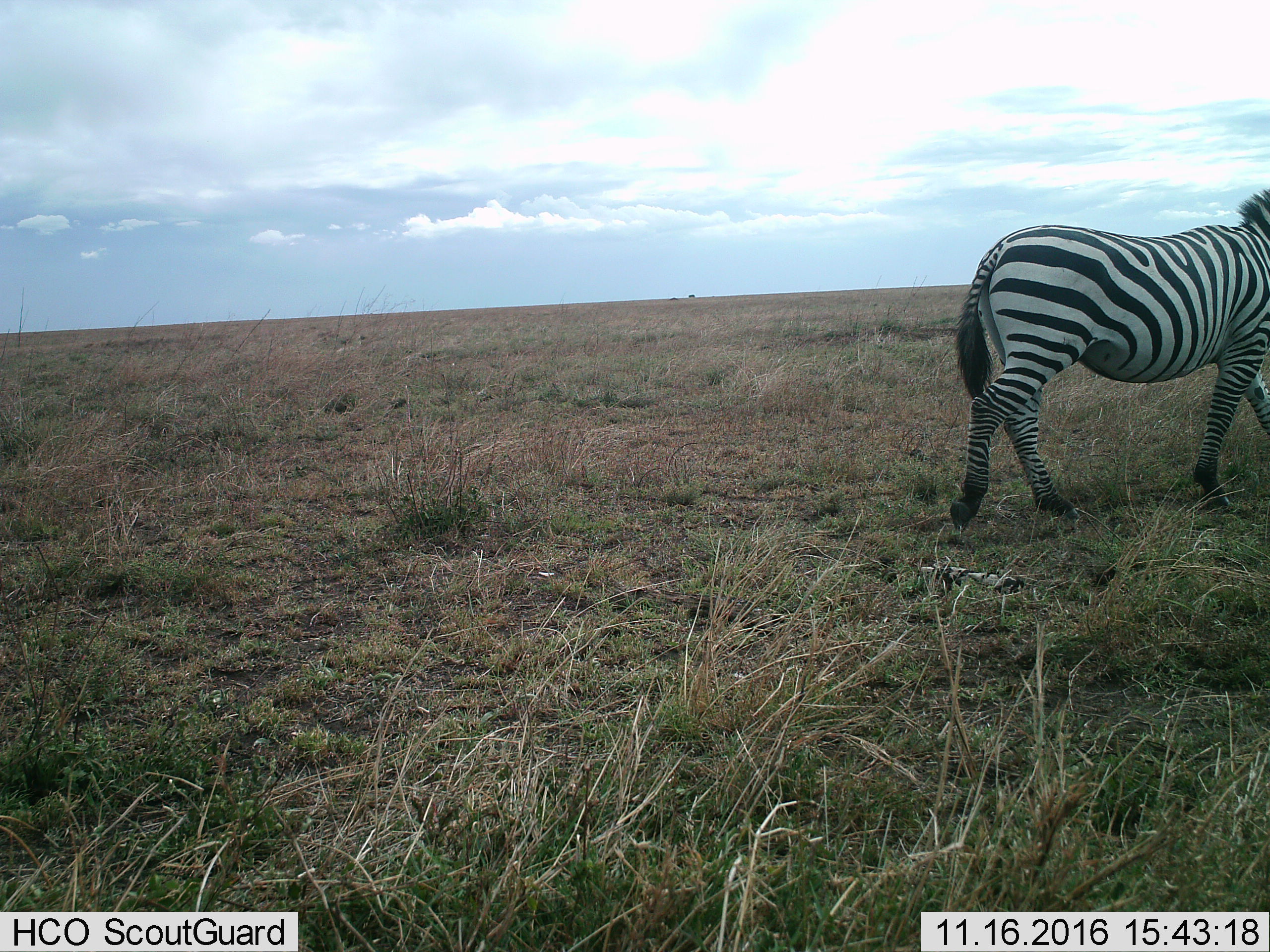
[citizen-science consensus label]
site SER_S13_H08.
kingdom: Animalia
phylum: Chordata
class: Mammalia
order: Perissodactyla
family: Equidae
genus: Equus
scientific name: Equus quagga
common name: plains zebra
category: zebraplains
Zebraplains (plains zebra) (Equus quagga), count 1. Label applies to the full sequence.